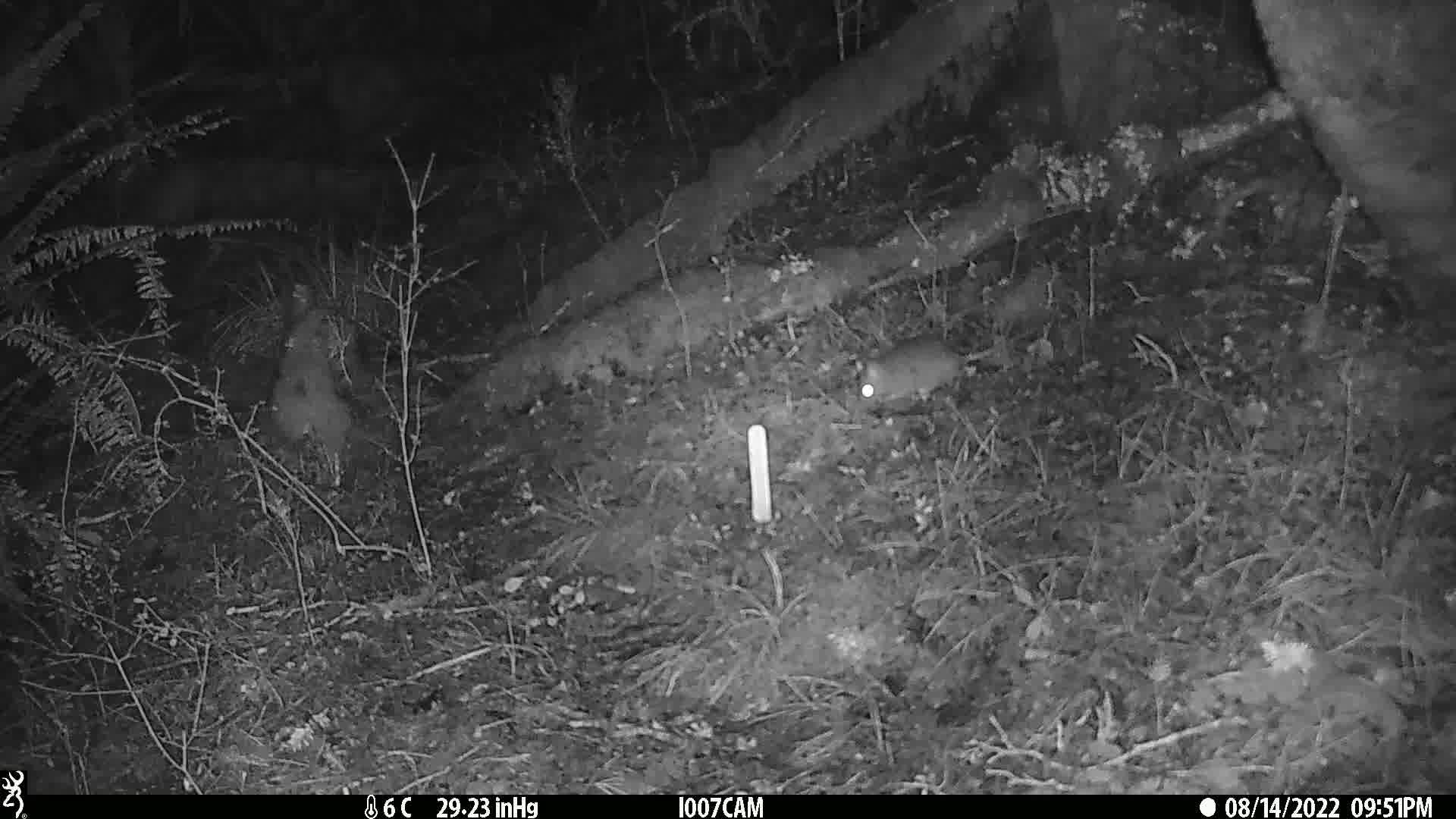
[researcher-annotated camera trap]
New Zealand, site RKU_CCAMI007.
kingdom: Animalia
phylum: Chordata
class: Mammalia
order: Rodentia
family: Muridae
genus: Rattus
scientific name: Rattus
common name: rat